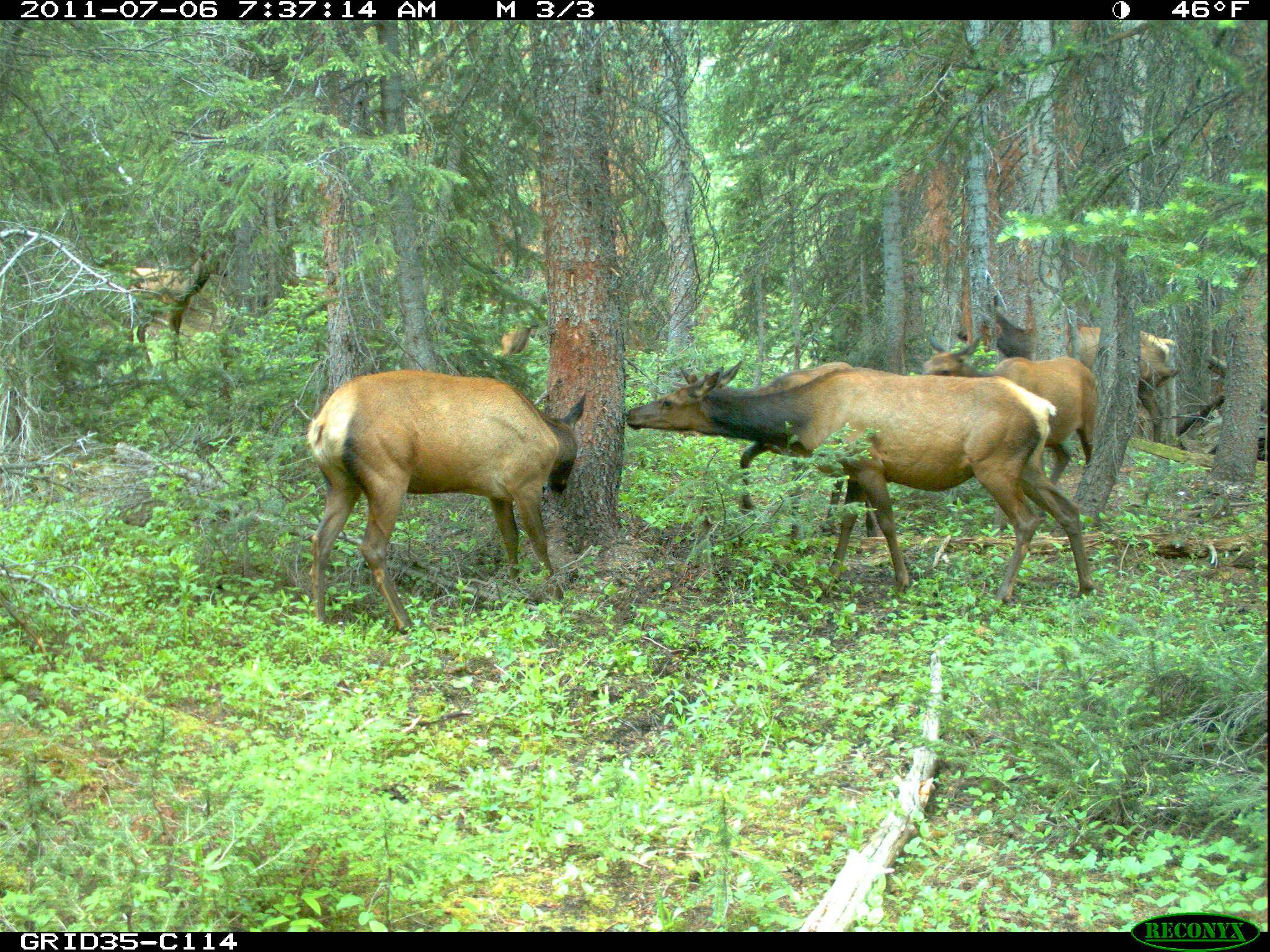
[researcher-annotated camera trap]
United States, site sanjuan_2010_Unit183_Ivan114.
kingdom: Animalia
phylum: Chordata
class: Mammalia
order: Artiodactyla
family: Cervidae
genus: Cervus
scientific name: Cervus elaphus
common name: red deer